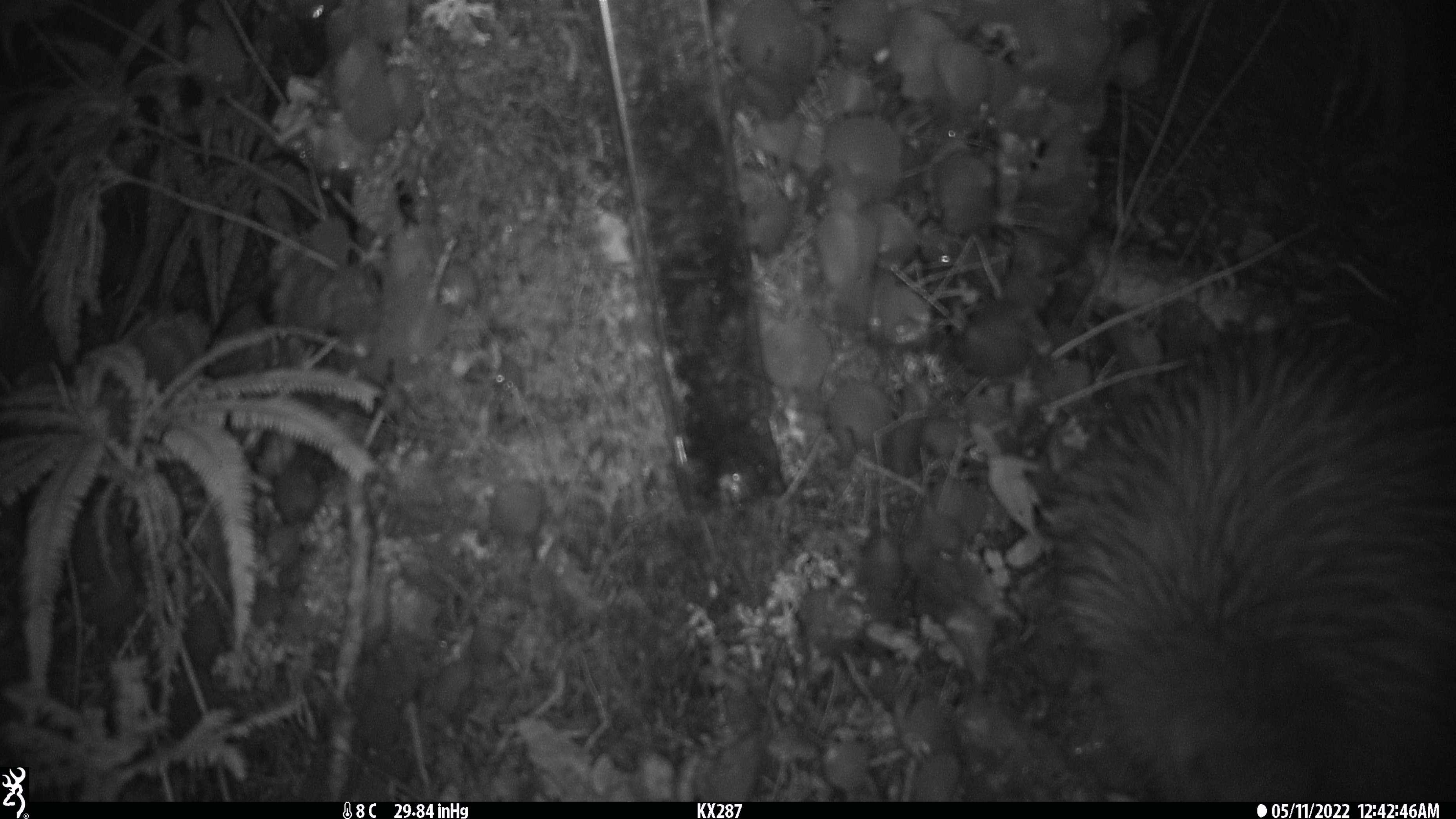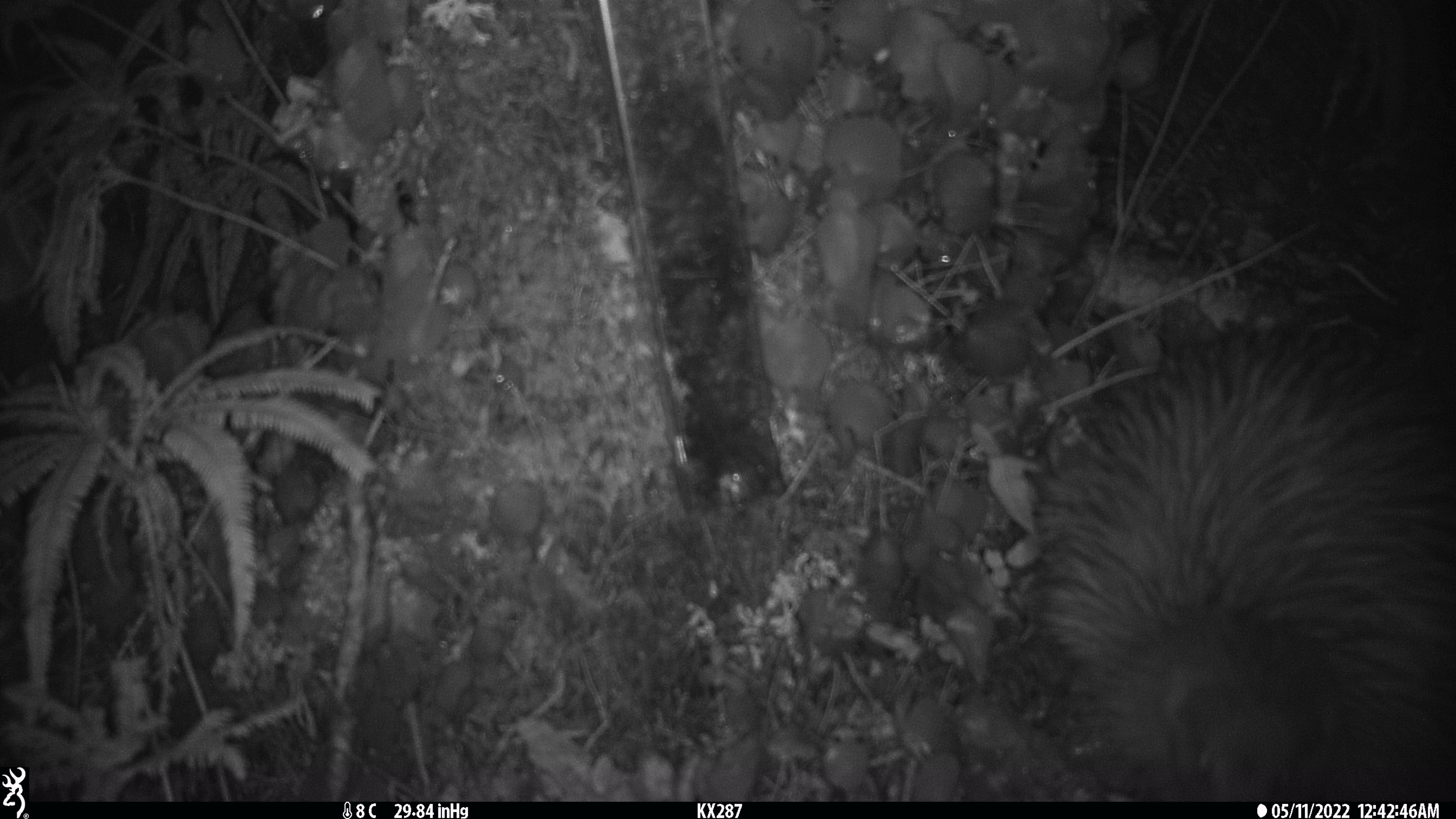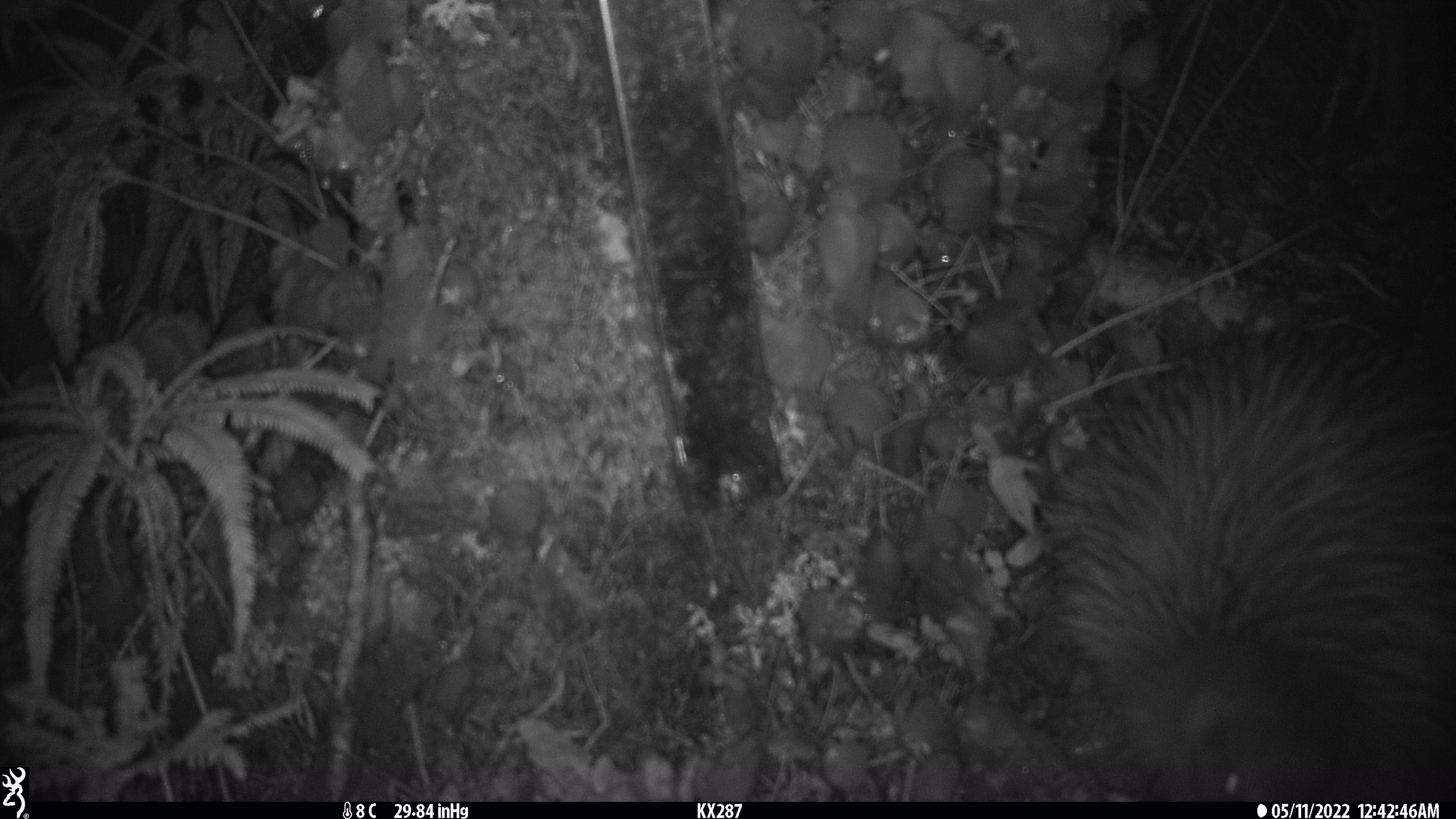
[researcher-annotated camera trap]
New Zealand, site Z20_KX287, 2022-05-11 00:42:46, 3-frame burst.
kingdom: Animalia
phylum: Chordata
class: Aves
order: Apterygiformes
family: Apterygidae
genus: Apteryx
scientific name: Apteryx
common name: kiwi